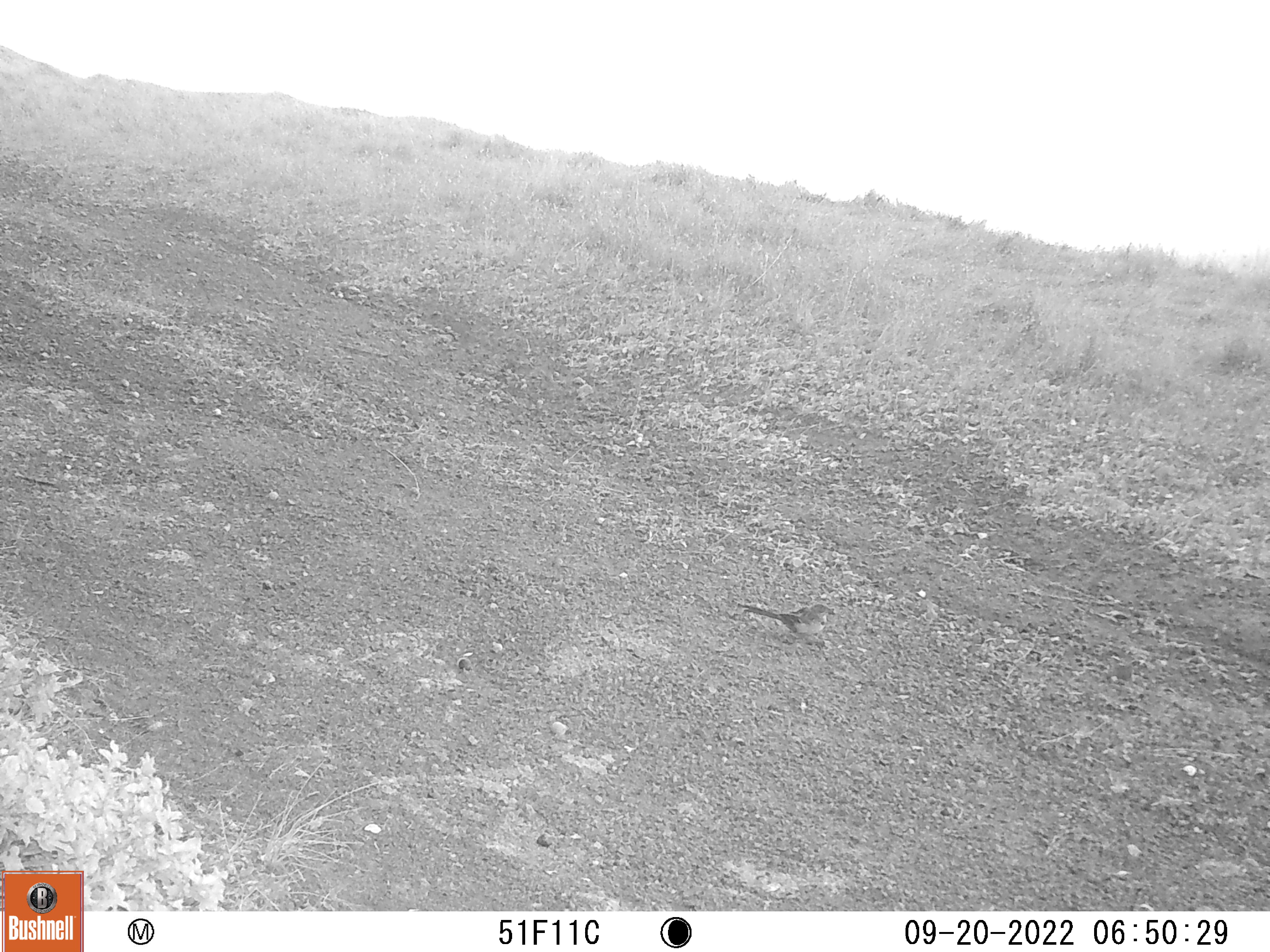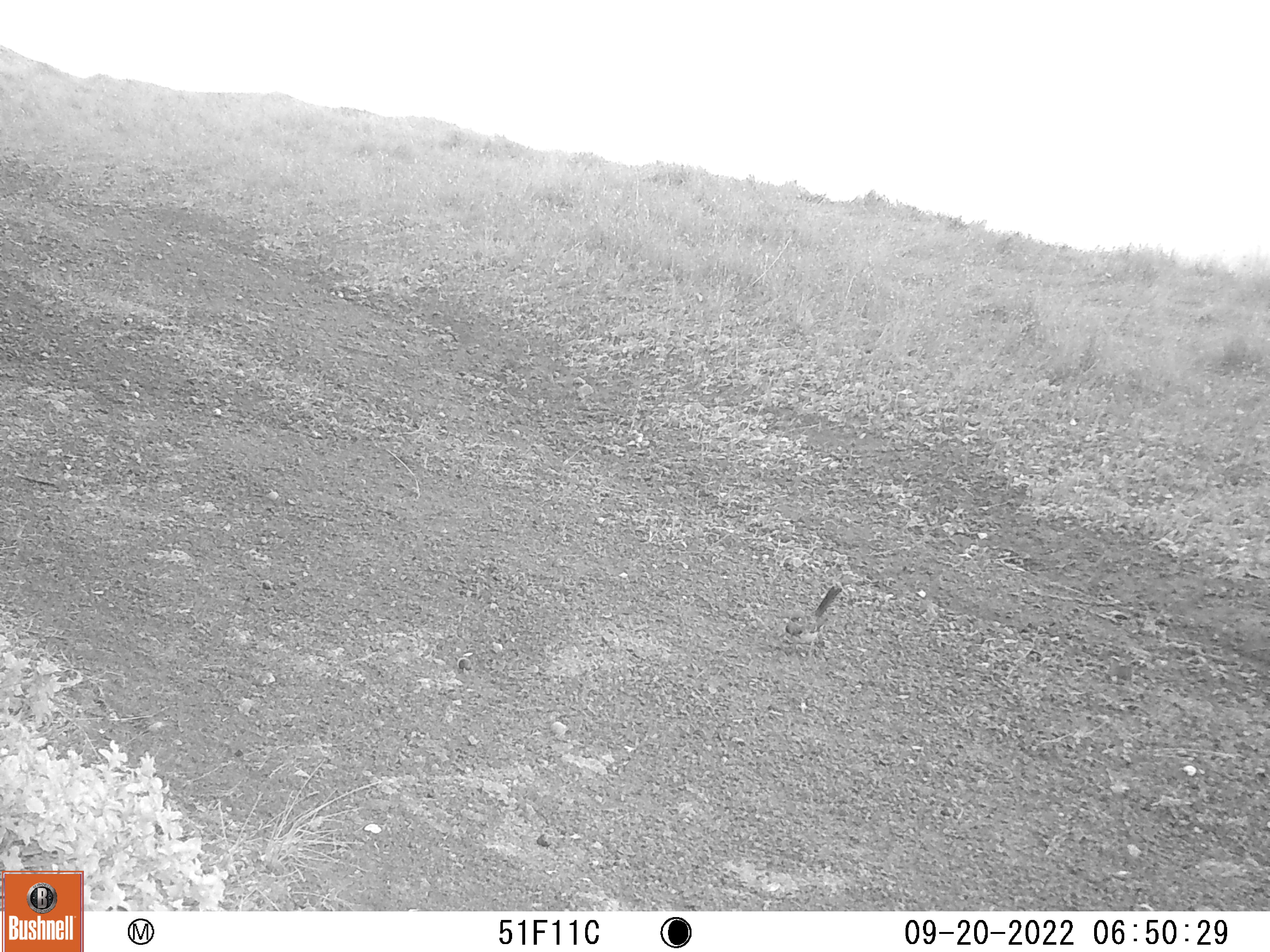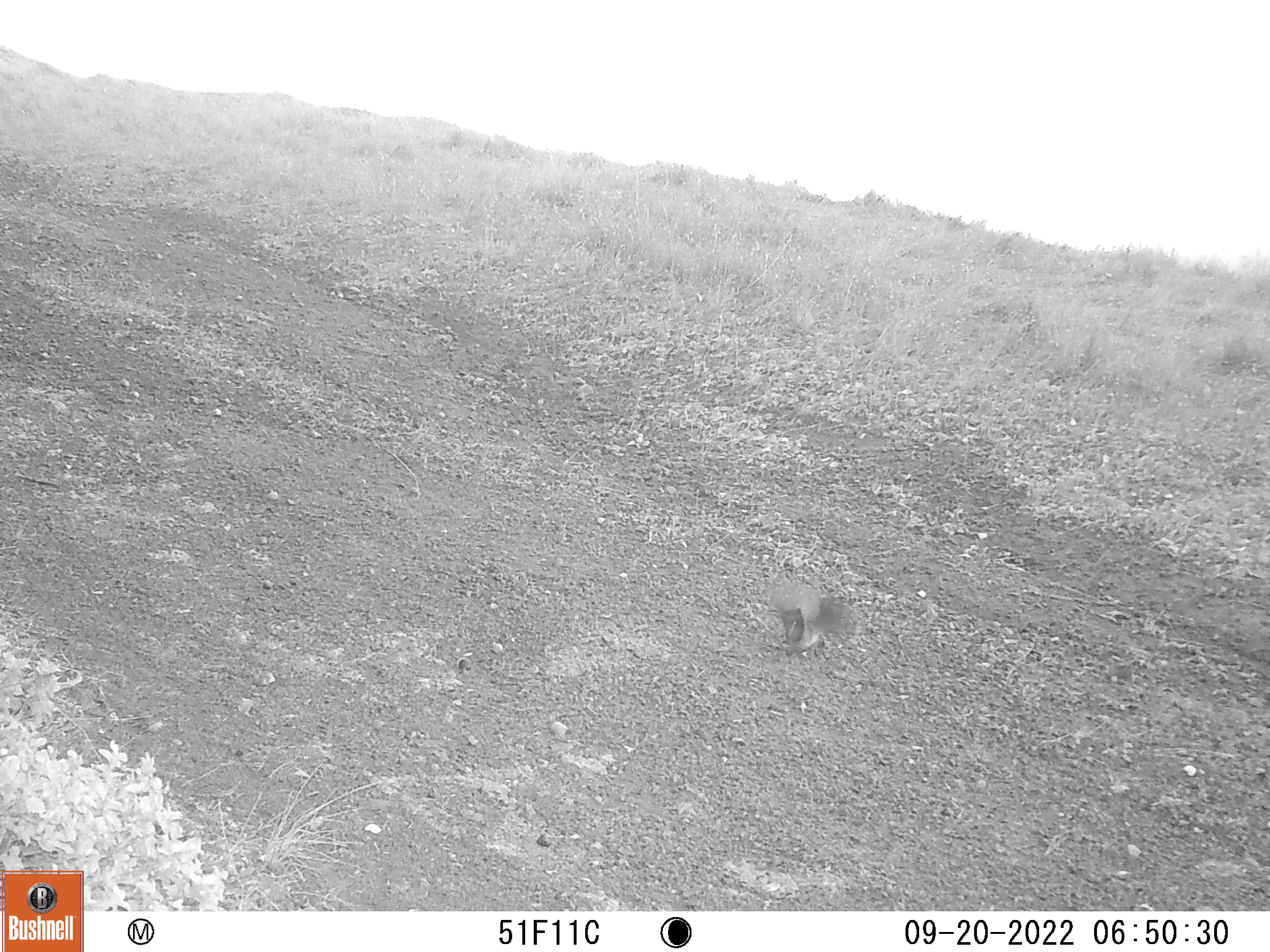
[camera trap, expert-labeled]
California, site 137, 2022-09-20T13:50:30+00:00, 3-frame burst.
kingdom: Animalia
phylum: Chordata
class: Aves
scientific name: Aves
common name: bird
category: unknown bird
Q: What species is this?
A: Unknown bird (bird) (Aves).